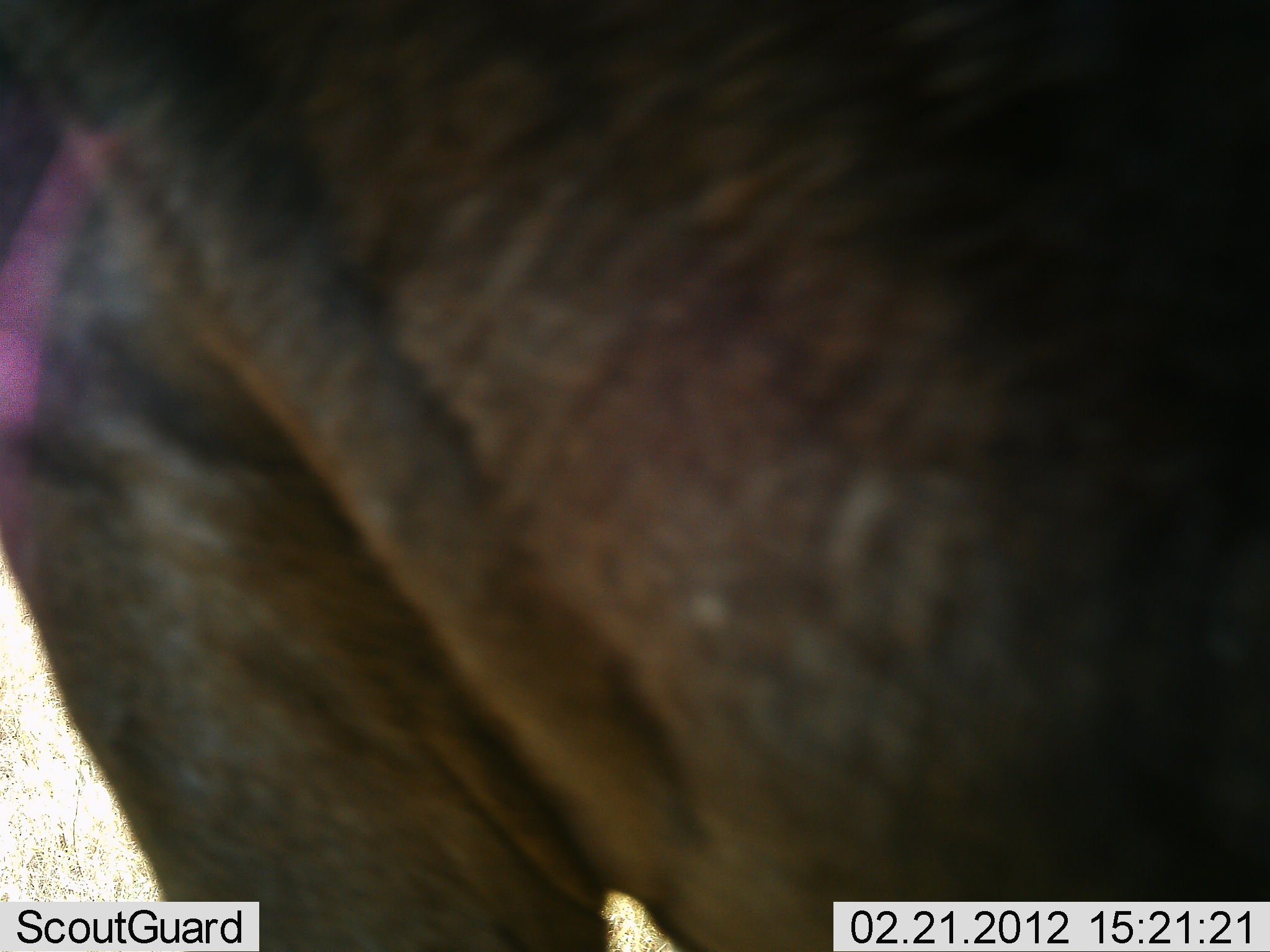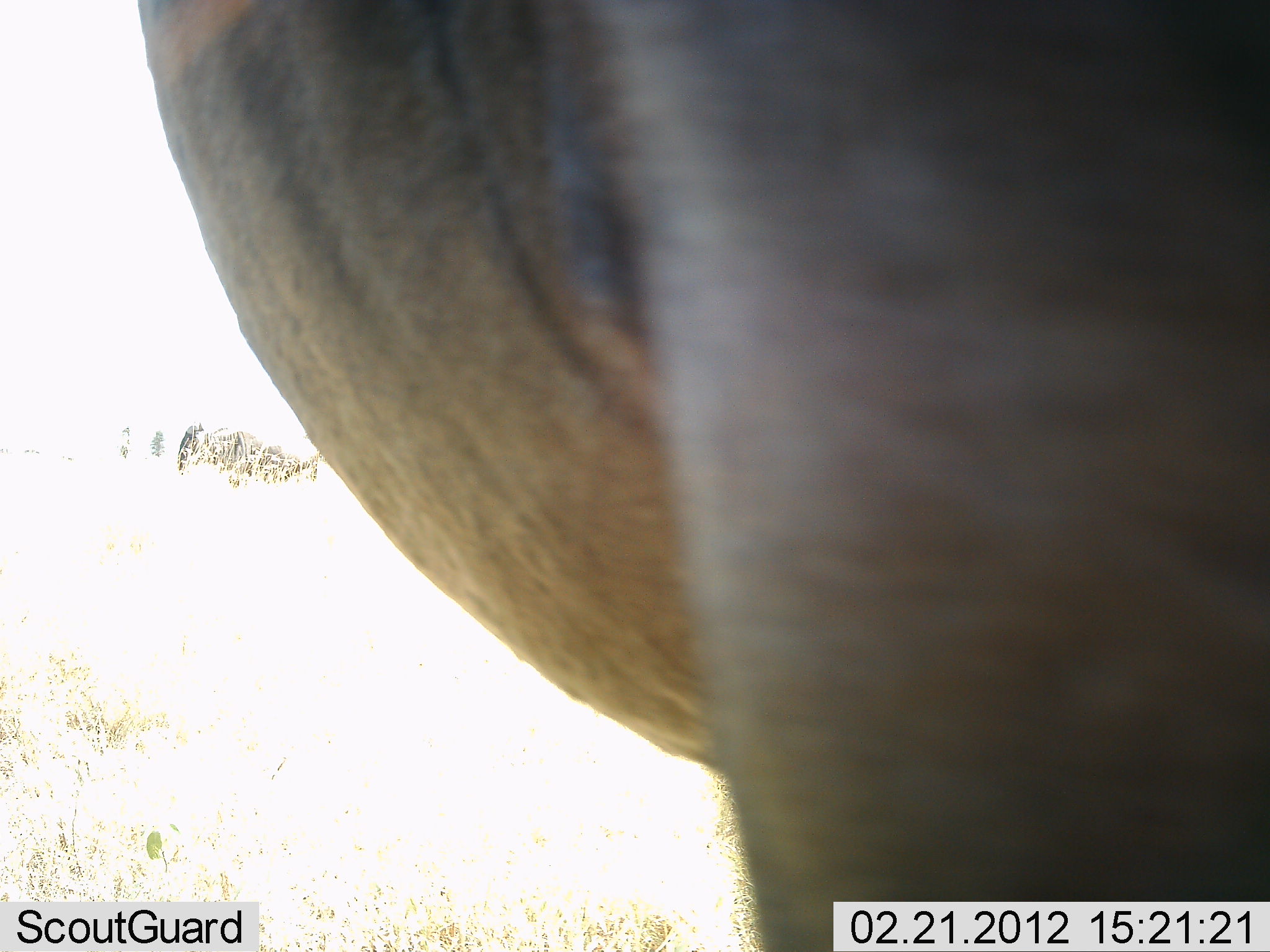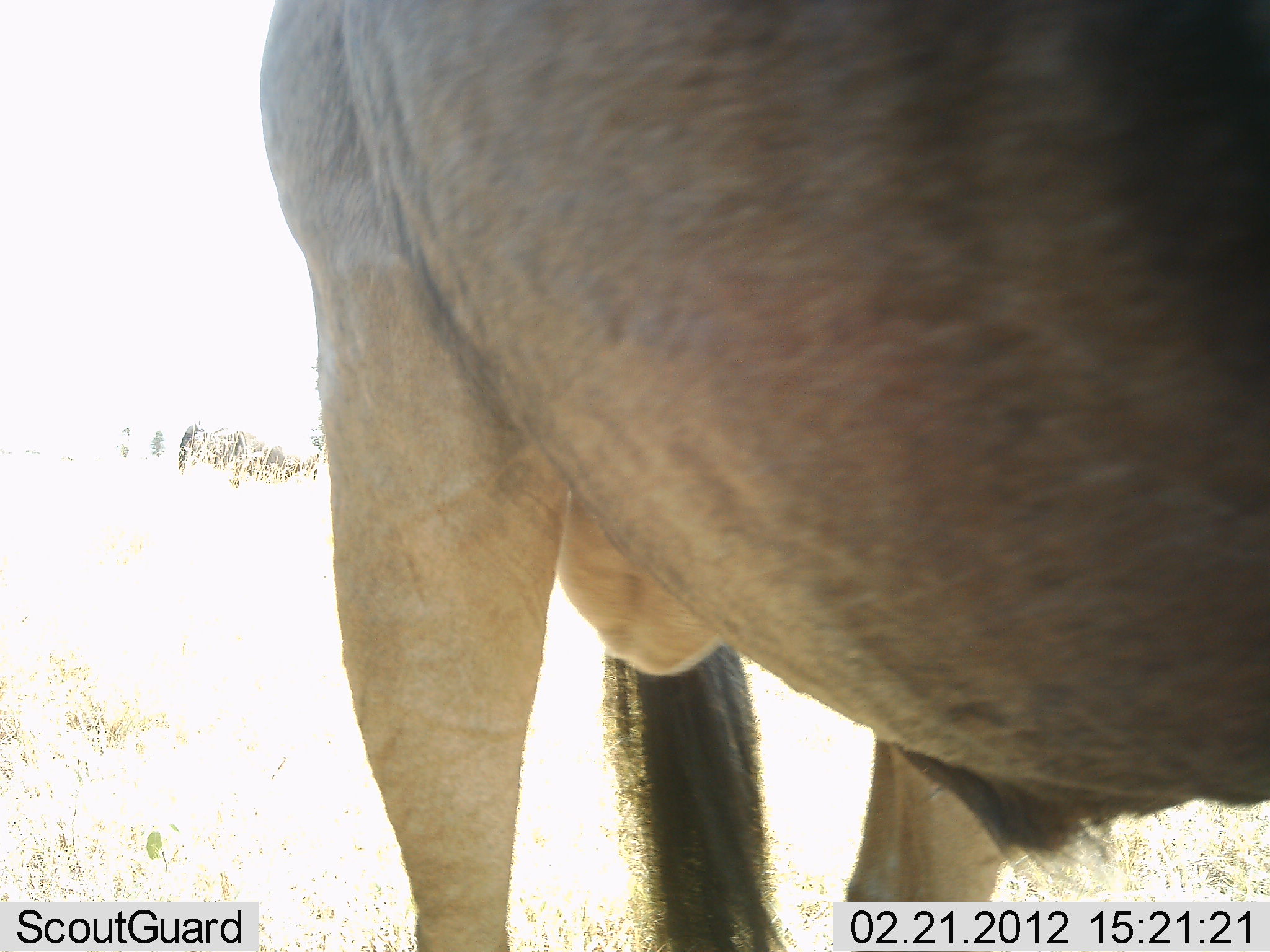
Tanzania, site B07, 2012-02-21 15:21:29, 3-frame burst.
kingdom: Animalia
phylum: Chordata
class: Mammalia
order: Artiodactyla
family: Bovidae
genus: Connochaetes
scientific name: Connochaetes taurinus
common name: blue wildebeest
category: wildebeest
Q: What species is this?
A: Wildebeest (blue wildebeest) (Connochaetes taurinus).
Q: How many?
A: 1.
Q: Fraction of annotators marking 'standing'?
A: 73%.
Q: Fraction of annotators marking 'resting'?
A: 0%.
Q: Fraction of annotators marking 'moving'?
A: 27%.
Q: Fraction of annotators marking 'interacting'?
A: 0%.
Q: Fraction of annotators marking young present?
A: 0%.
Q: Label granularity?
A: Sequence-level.